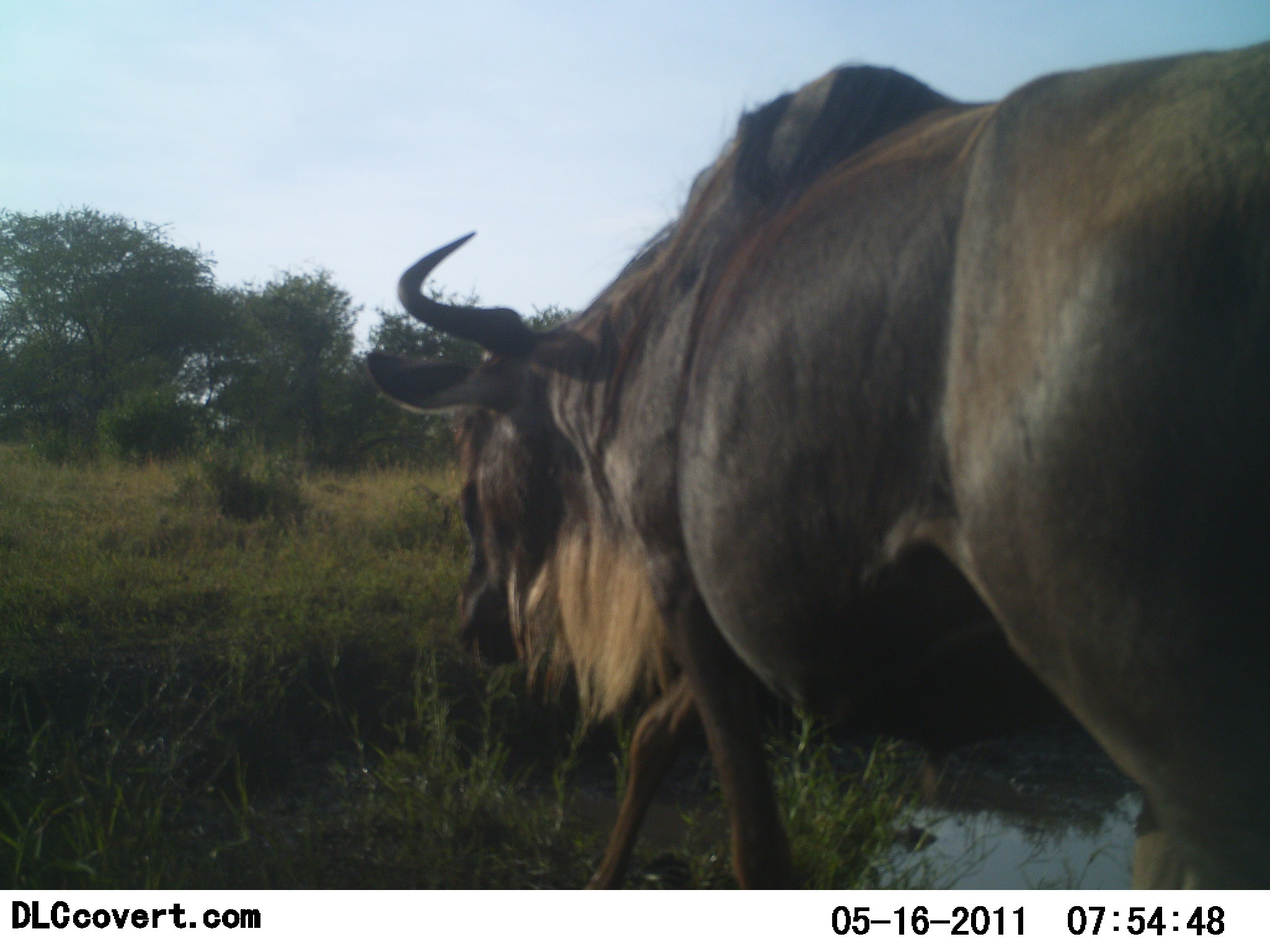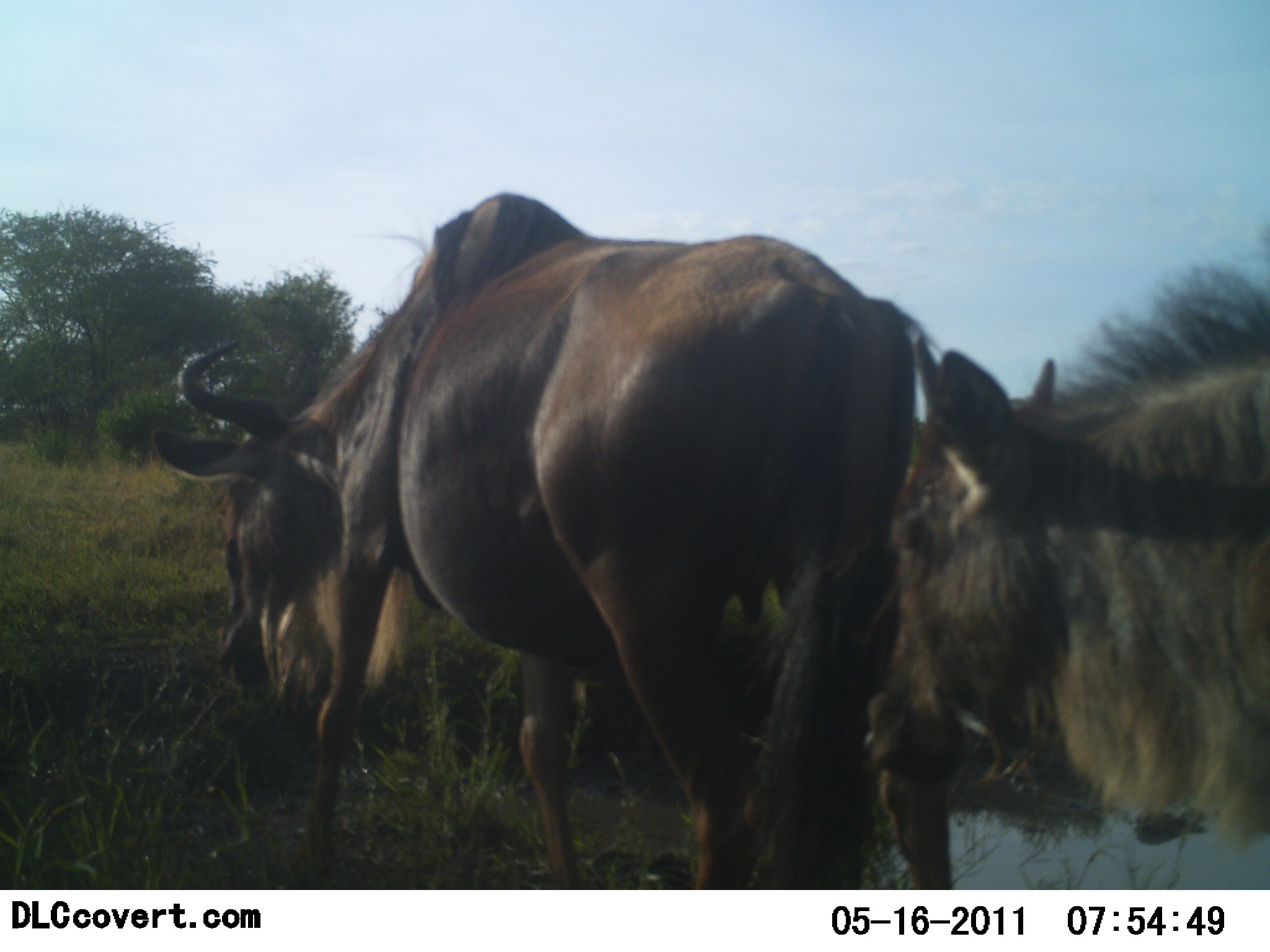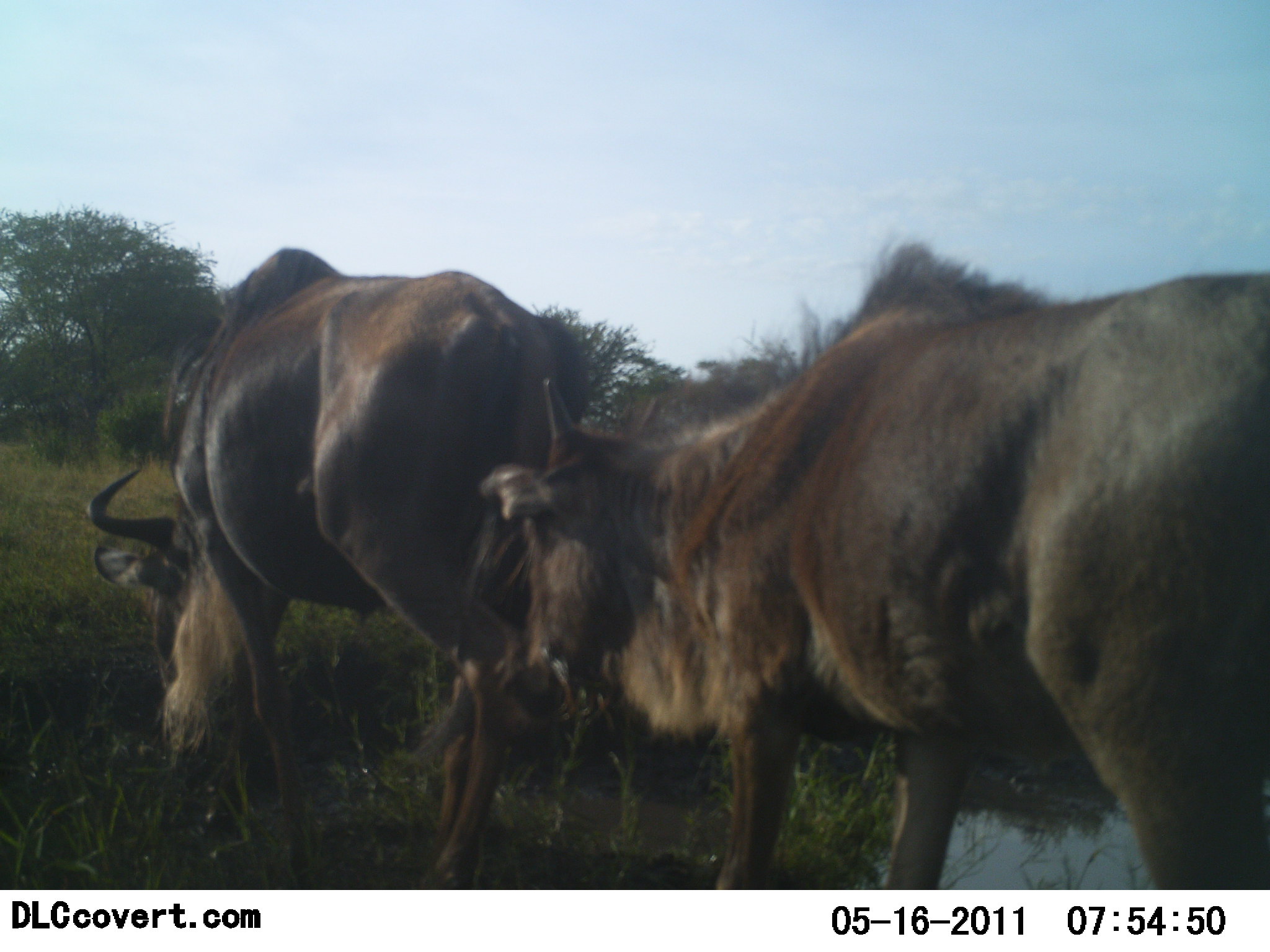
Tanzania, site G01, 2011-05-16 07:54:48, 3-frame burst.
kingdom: Animalia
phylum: Chordata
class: Mammalia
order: Artiodactyla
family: Bovidae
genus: Connochaetes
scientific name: Connochaetes taurinus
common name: blue wildebeest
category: wildebeest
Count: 2.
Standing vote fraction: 0%.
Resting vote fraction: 0%.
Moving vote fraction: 92%.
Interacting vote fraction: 0%.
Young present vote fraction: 25%.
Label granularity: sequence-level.